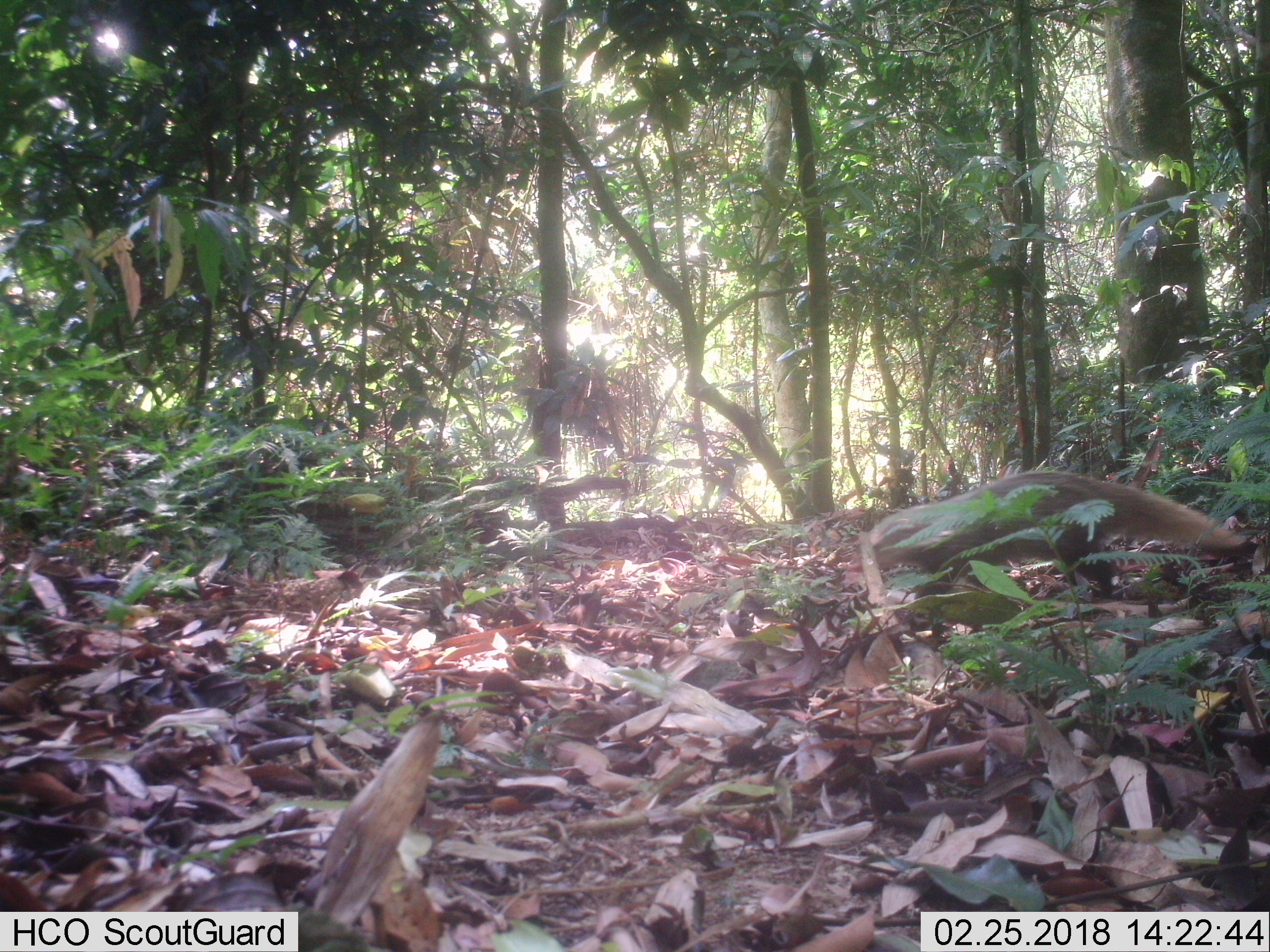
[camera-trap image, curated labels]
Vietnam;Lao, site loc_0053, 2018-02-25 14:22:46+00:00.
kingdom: Animalia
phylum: Chordata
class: Mammalia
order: Carnivora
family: Herpestidae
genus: Urva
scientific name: Urva urva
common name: crab-eating mongoose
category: crab eating mongoose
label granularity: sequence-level